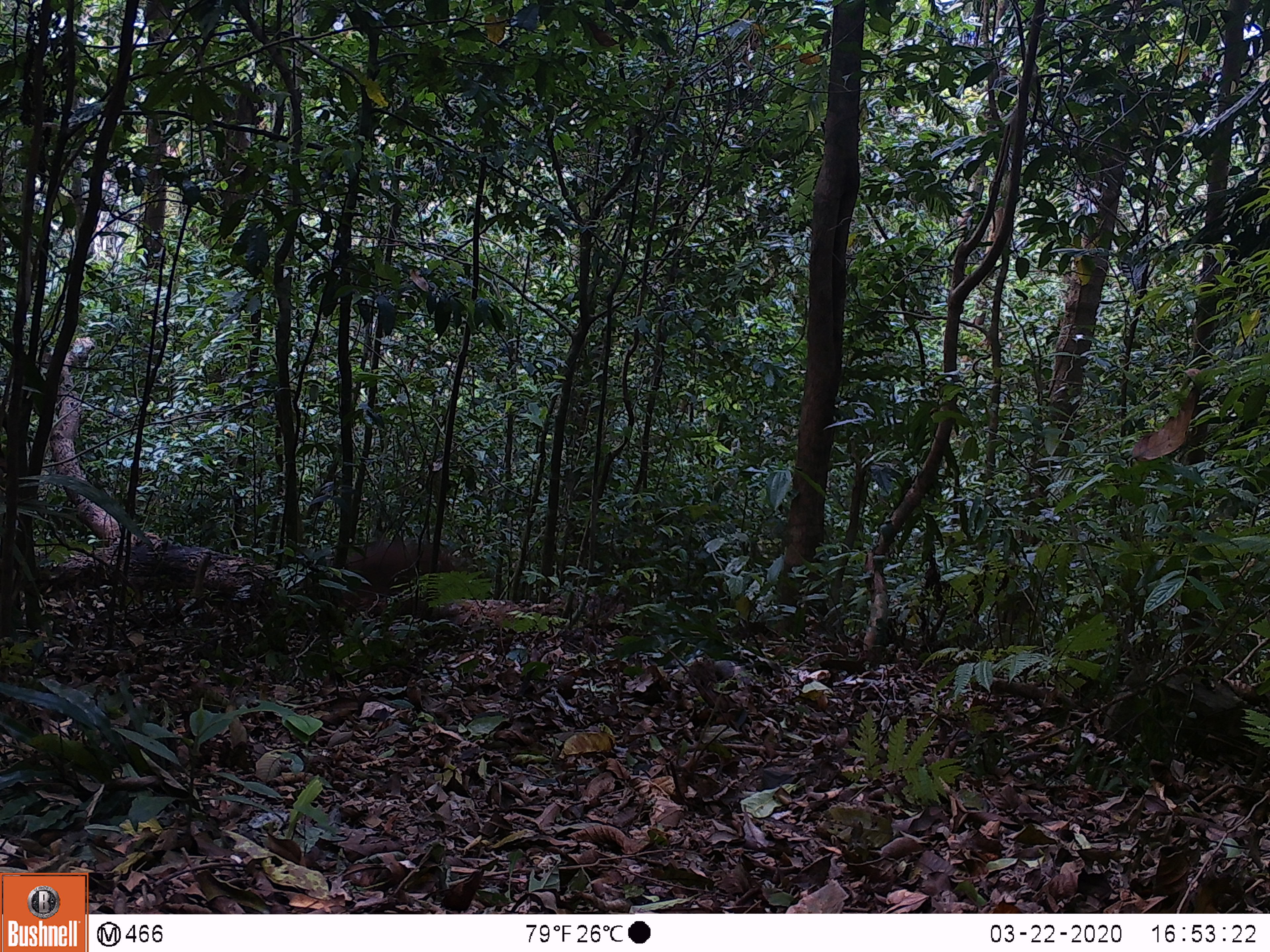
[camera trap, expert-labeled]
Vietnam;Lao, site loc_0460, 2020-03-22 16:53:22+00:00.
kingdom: Animalia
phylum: Chordata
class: Mammalia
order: Artiodactyla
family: Cervidae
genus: Muntiacus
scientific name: Muntiacus vuquangensis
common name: large-antlered muntjac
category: large antlered muntjac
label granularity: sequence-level